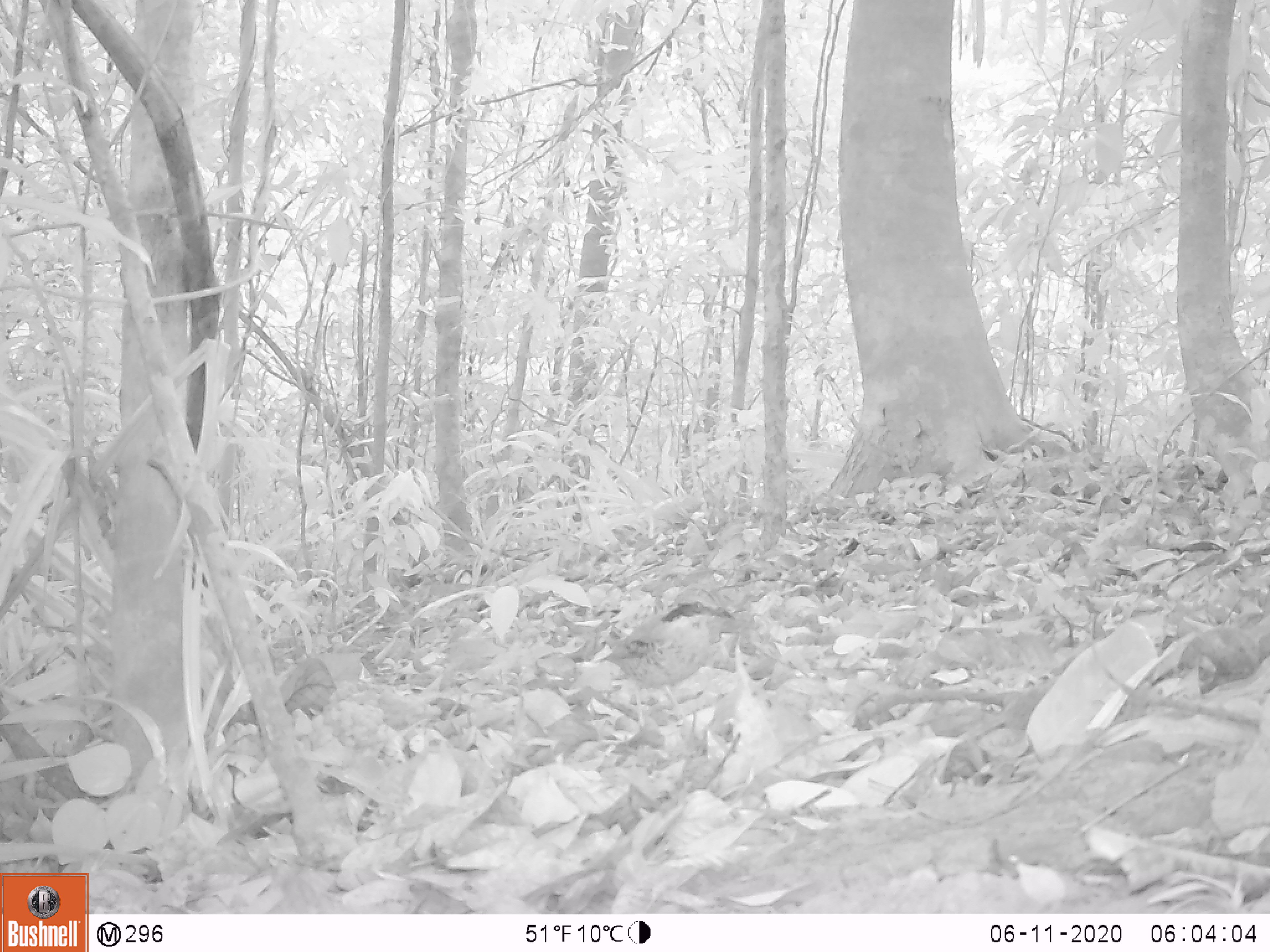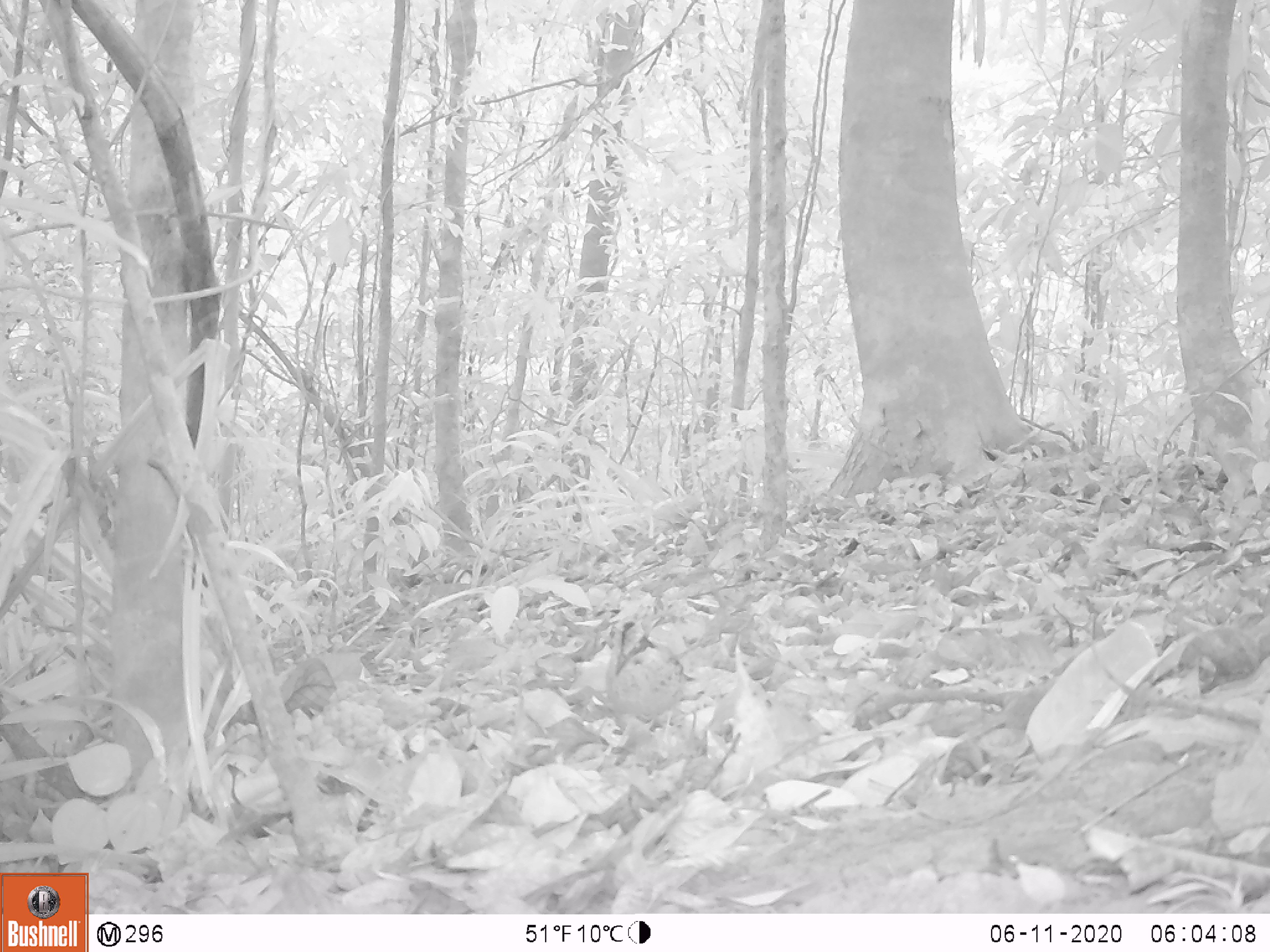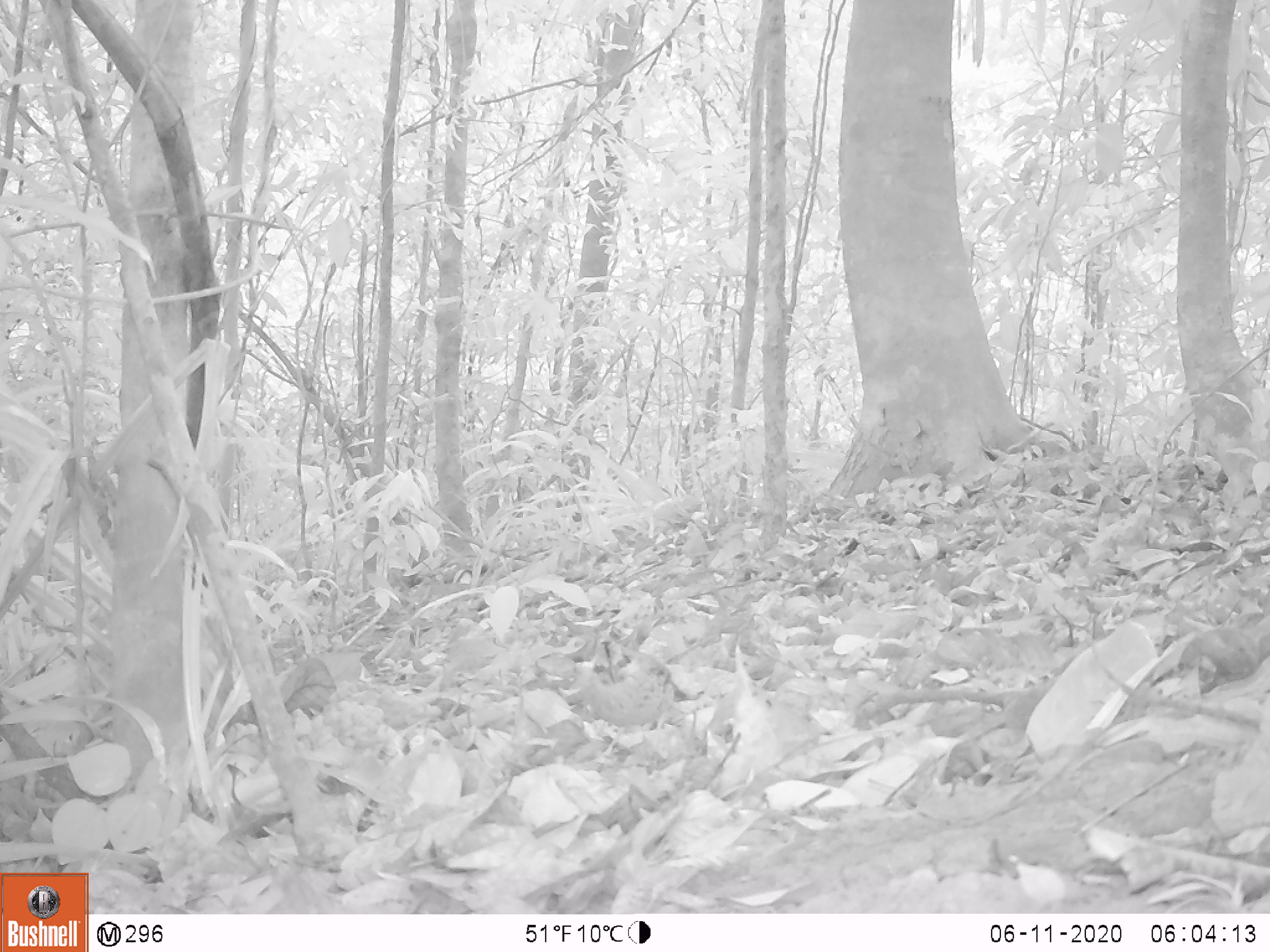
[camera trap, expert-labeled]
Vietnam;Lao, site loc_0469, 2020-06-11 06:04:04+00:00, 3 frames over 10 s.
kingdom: Animalia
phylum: Chordata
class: Aves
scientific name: Aves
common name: bird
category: unidentified bird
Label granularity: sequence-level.